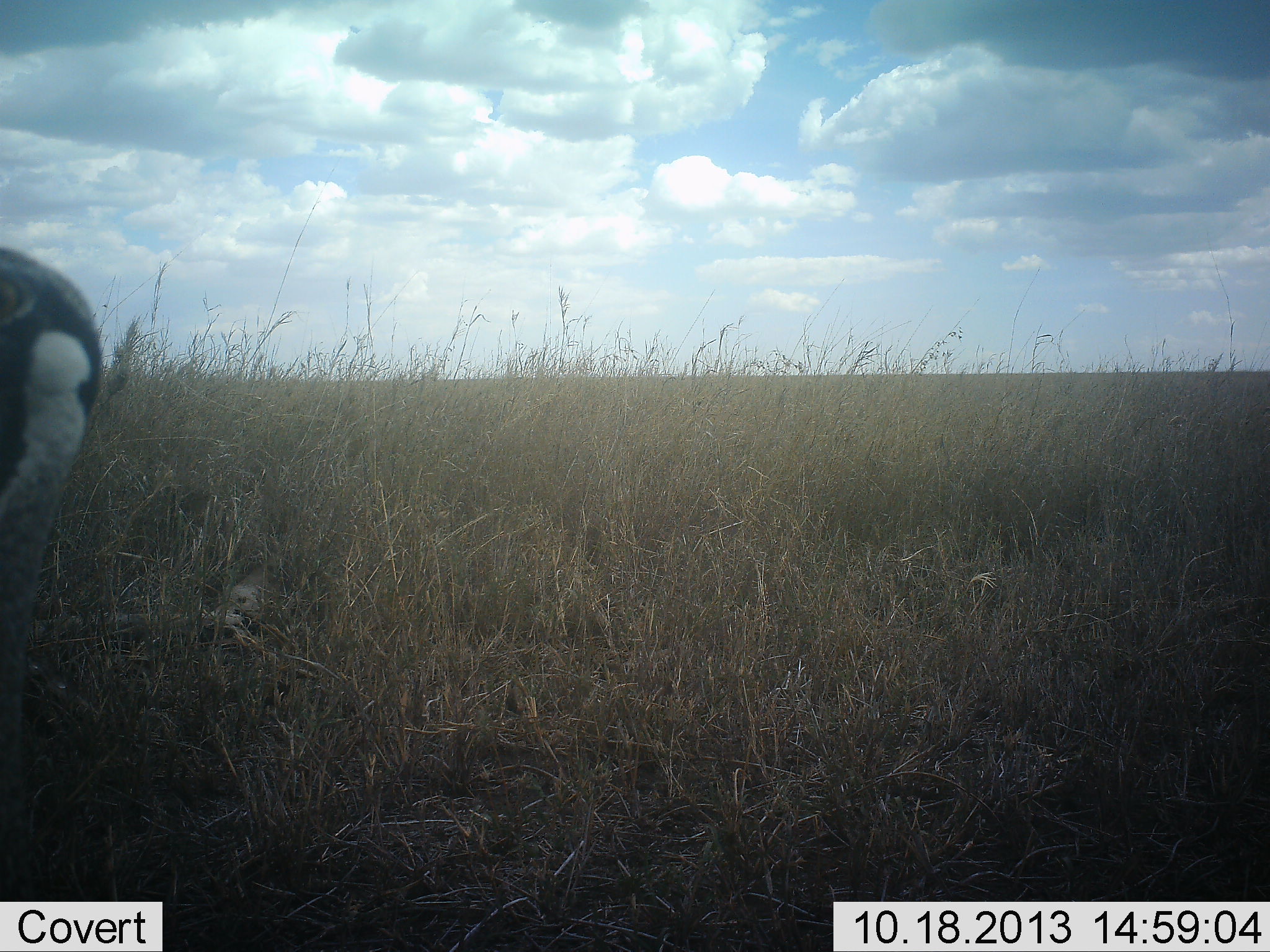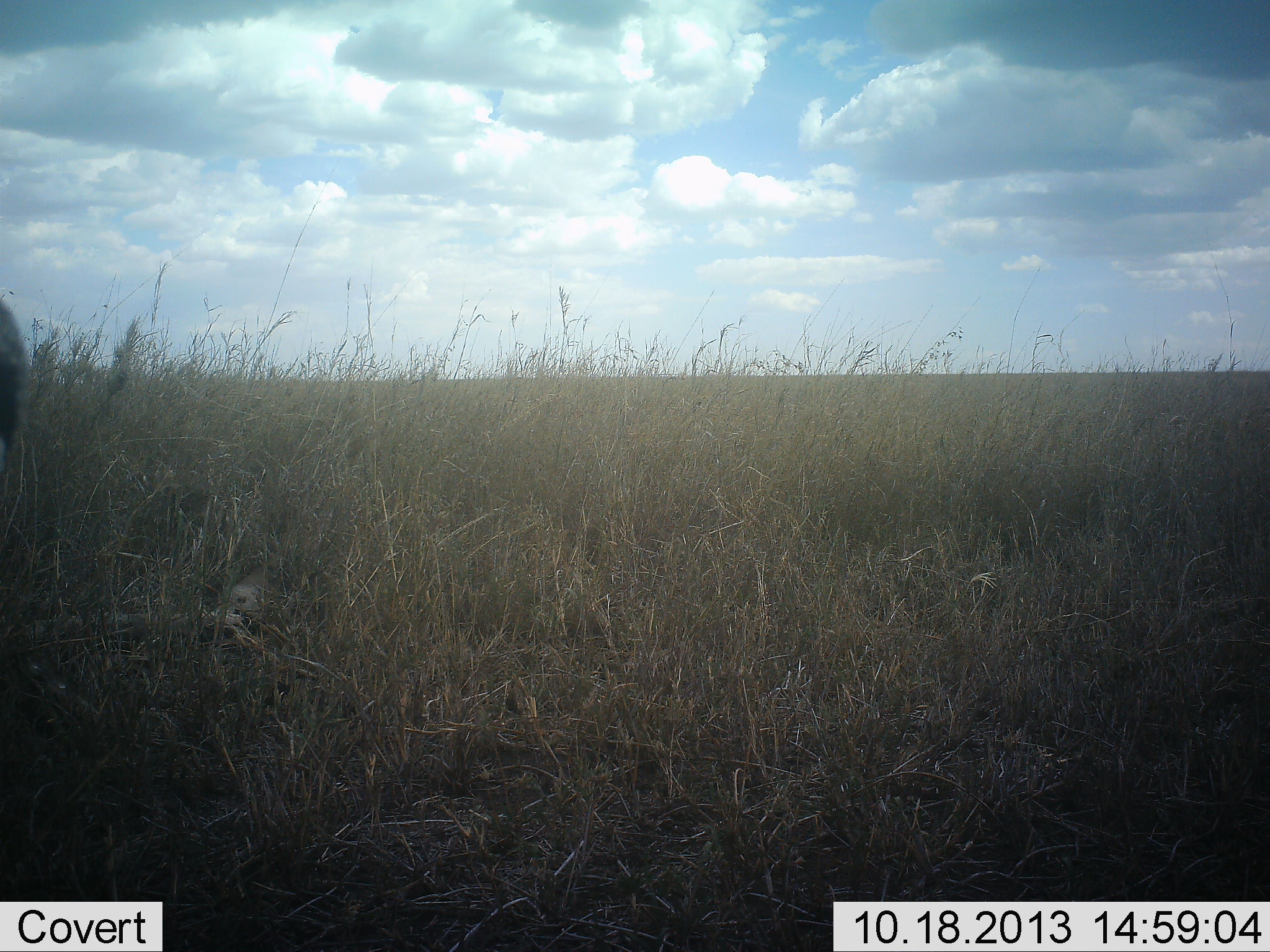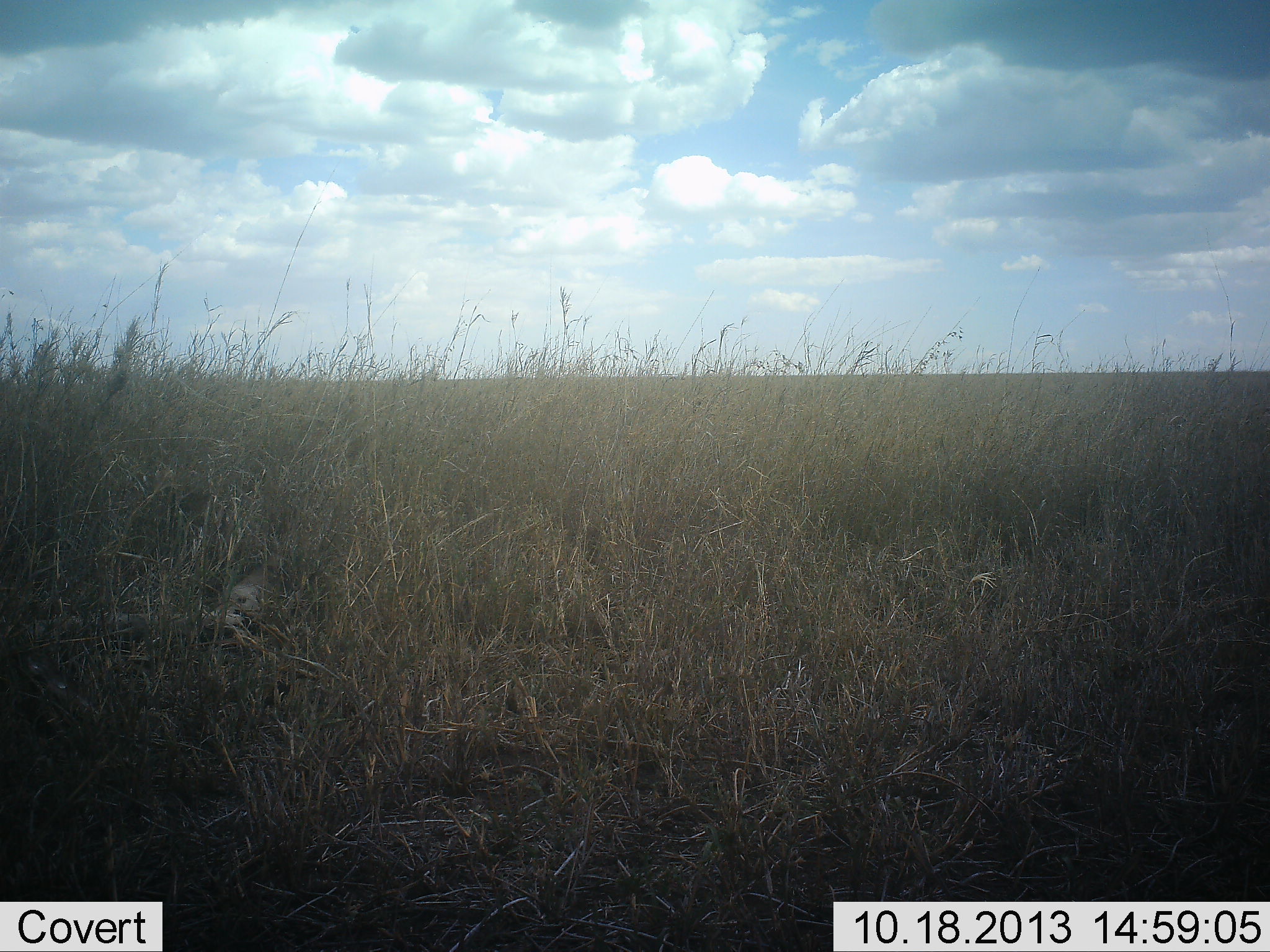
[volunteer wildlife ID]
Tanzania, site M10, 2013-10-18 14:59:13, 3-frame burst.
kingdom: Animalia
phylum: Chordata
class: Aves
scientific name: Aves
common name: bird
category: otherbird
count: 1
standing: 50%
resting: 0%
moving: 50%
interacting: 0%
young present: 0%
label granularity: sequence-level